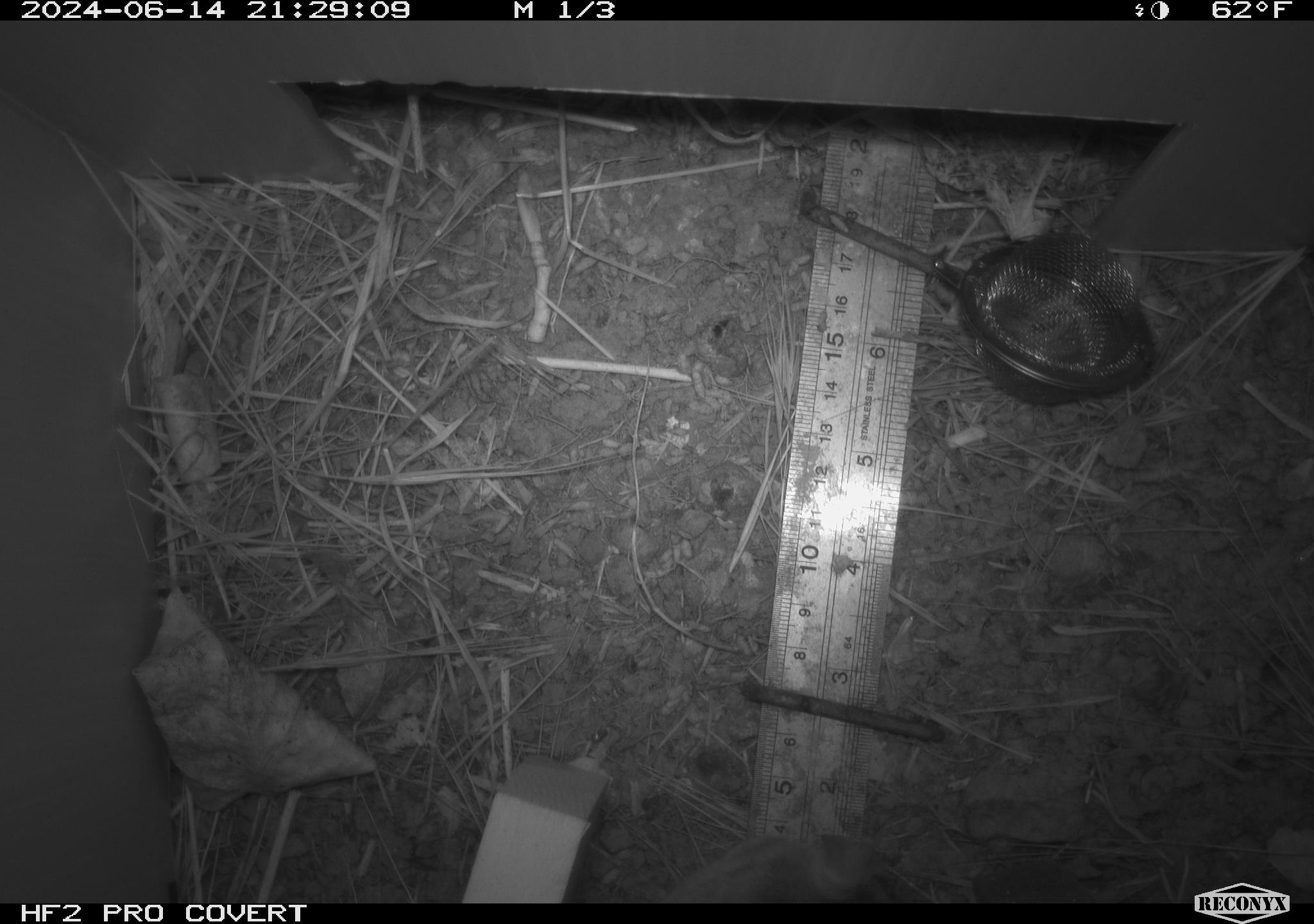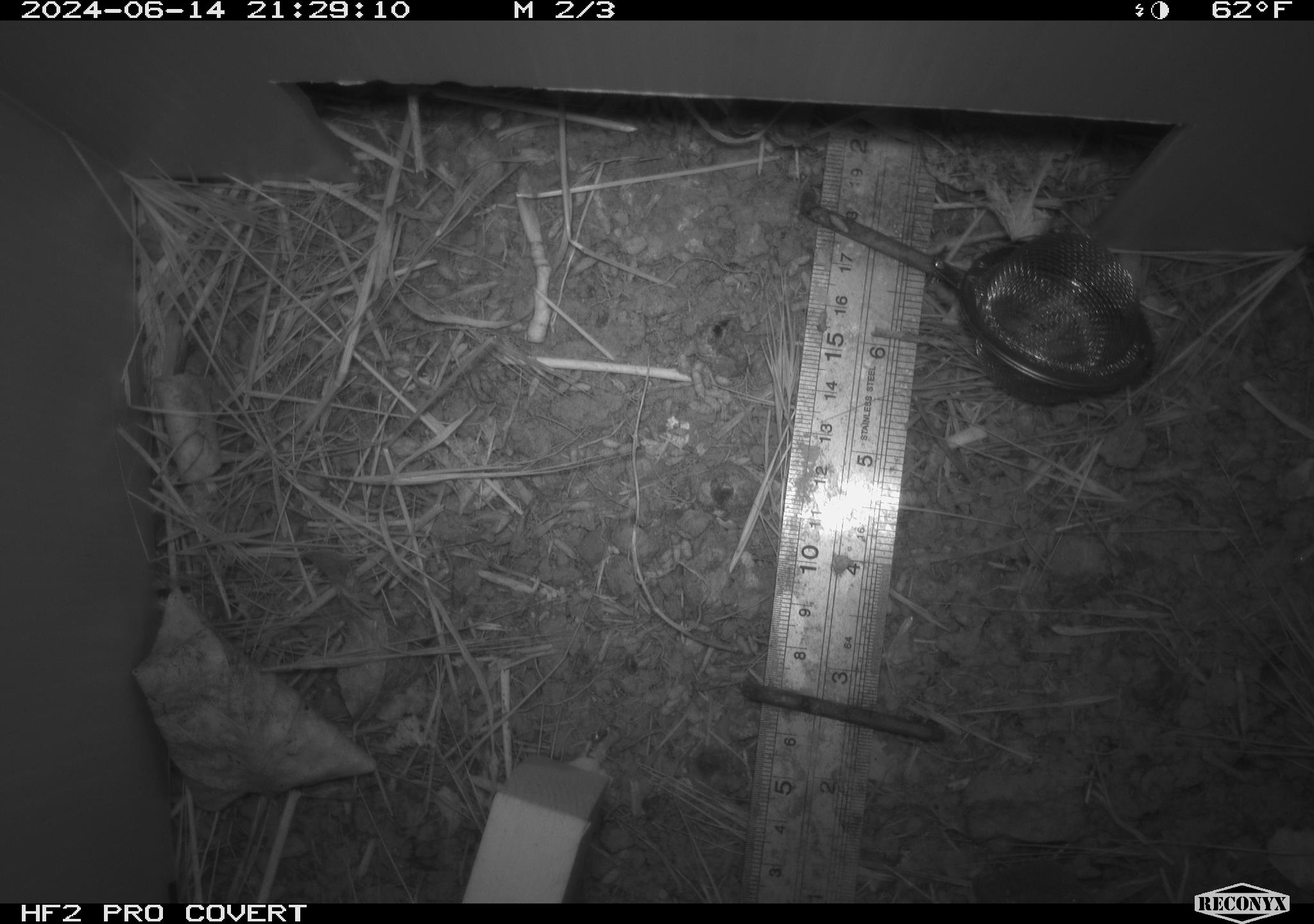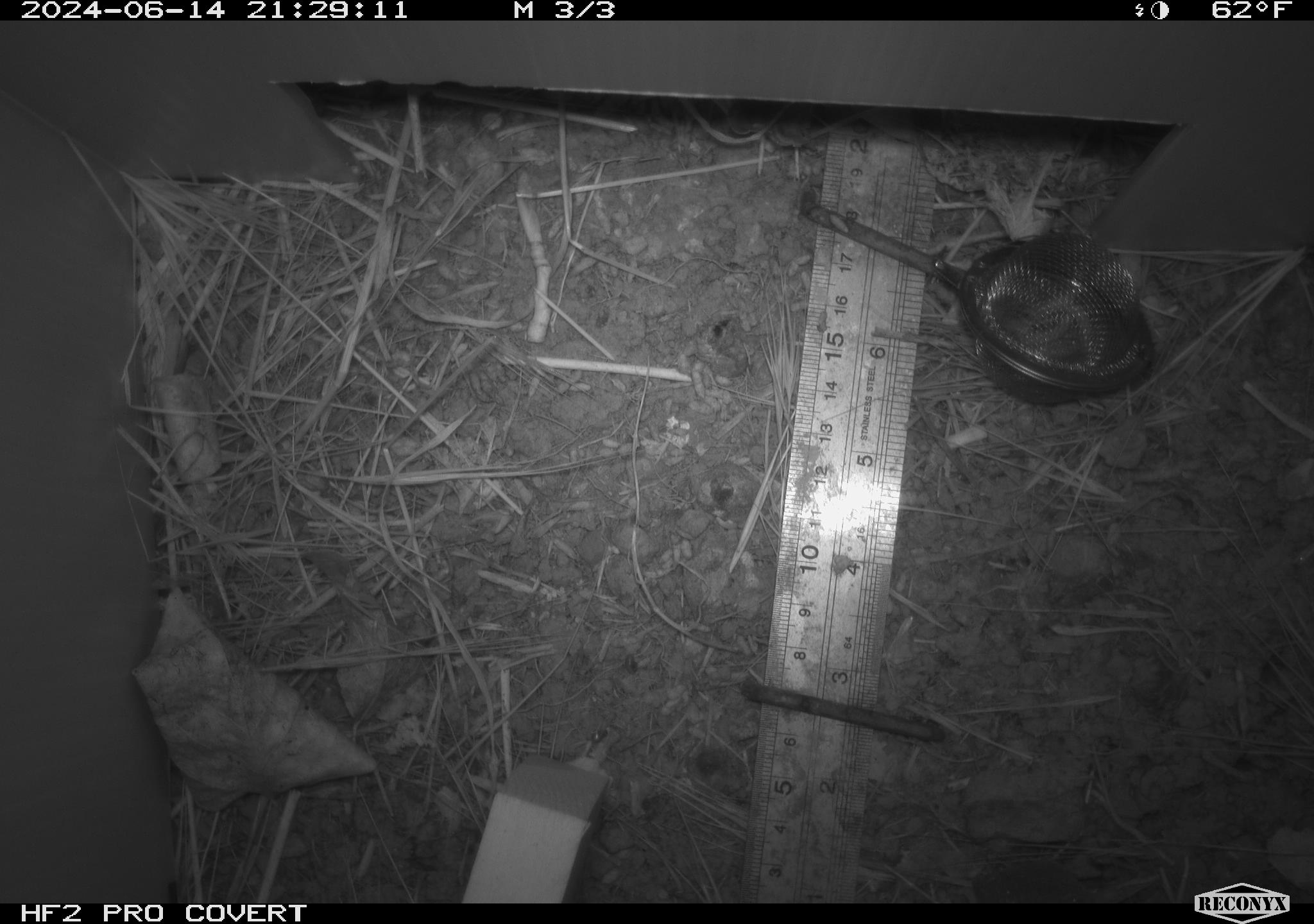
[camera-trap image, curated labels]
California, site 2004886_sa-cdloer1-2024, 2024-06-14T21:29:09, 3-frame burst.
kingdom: Animalia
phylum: Chordata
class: Mammalia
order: Rodentia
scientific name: Rodentia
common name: mouse species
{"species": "mouse species (Rodentia)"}